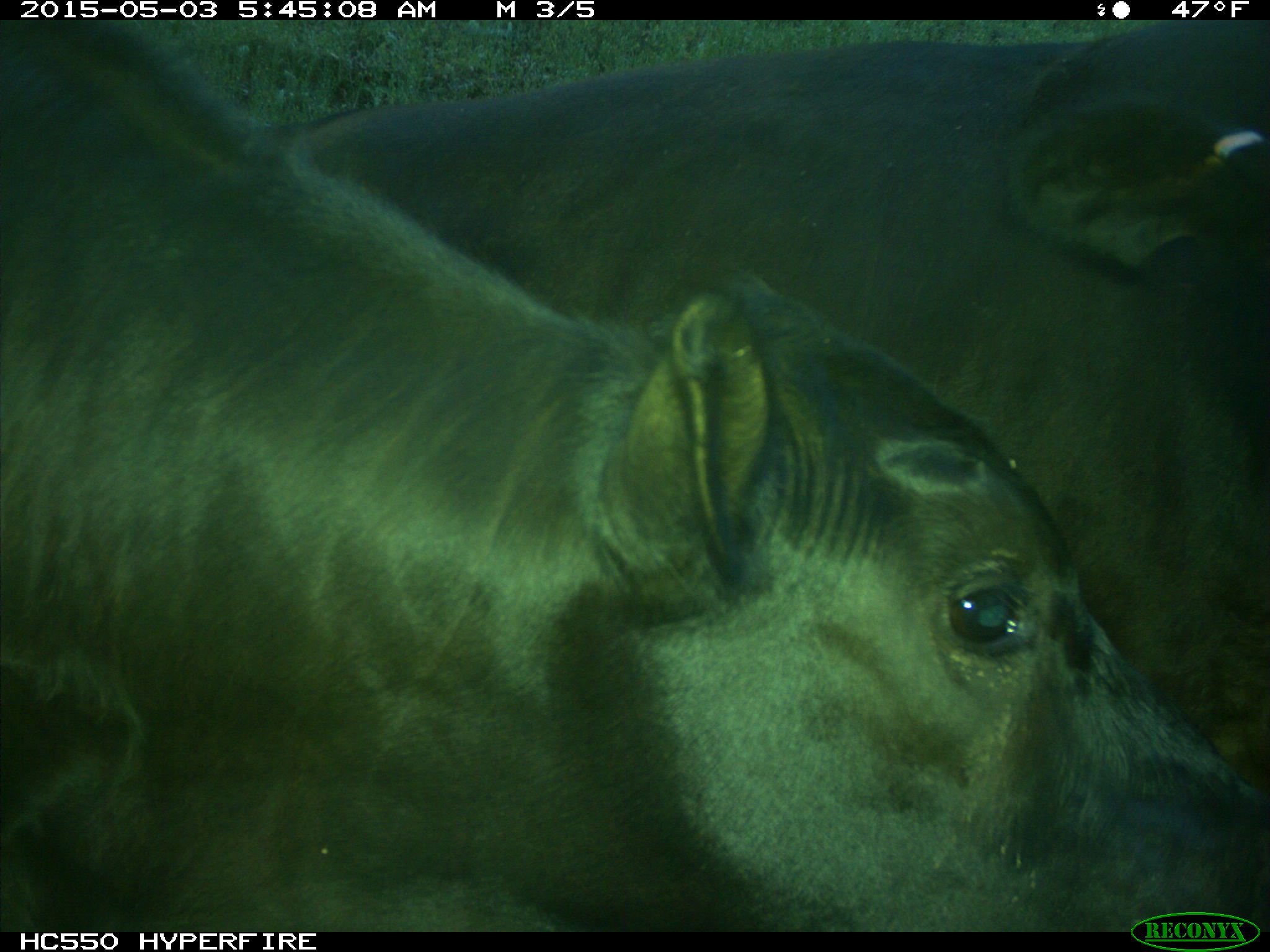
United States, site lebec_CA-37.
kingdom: Animalia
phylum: Chordata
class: Mammalia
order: Artiodactyla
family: Bovidae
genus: Bos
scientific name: Bos taurus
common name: domestic cow